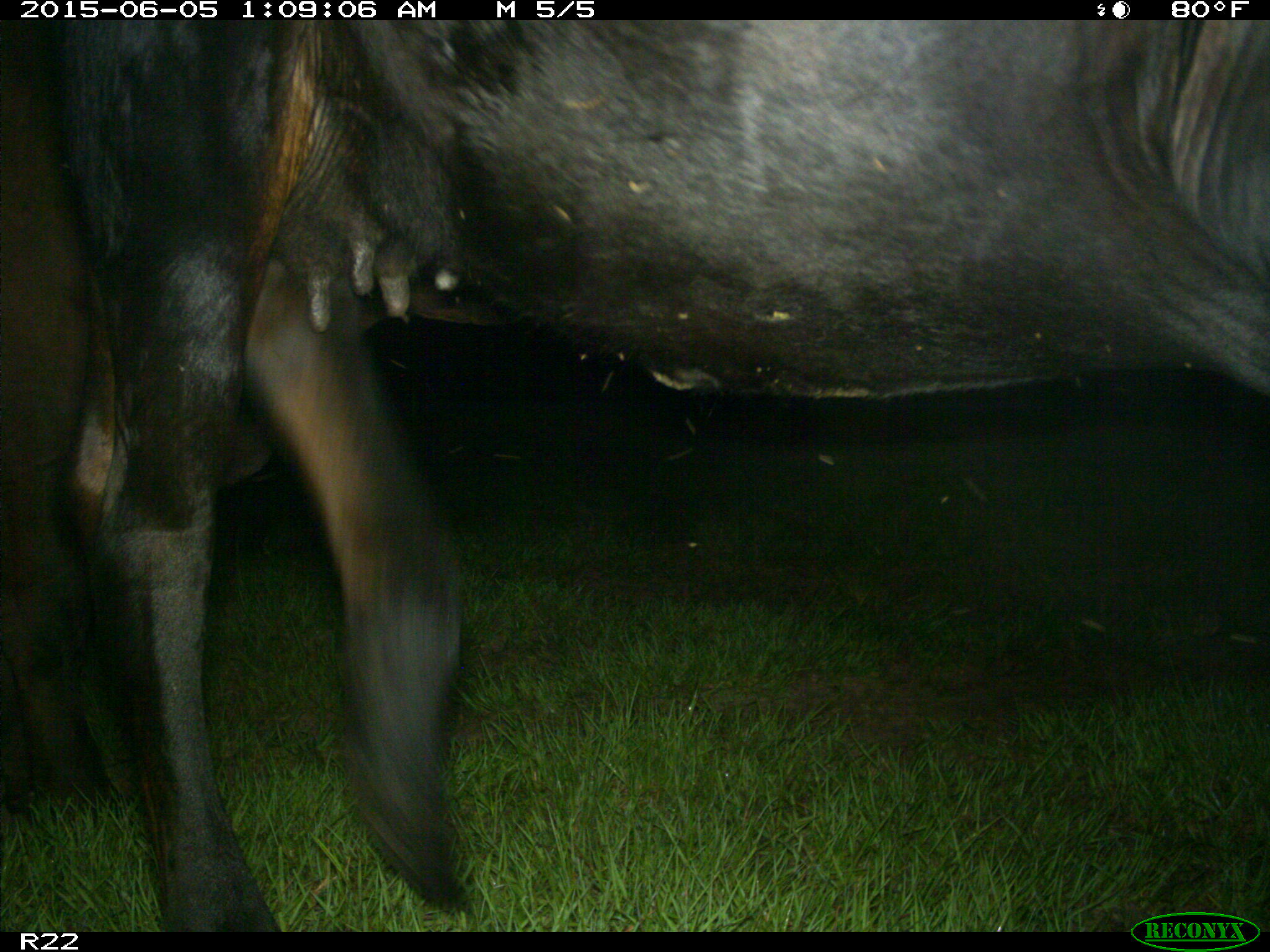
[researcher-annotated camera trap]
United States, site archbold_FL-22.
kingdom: Animalia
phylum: Chordata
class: Mammalia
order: Artiodactyla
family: Bovidae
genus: Bos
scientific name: Bos taurus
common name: domestic cow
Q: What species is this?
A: Bos taurus (domestic cow).